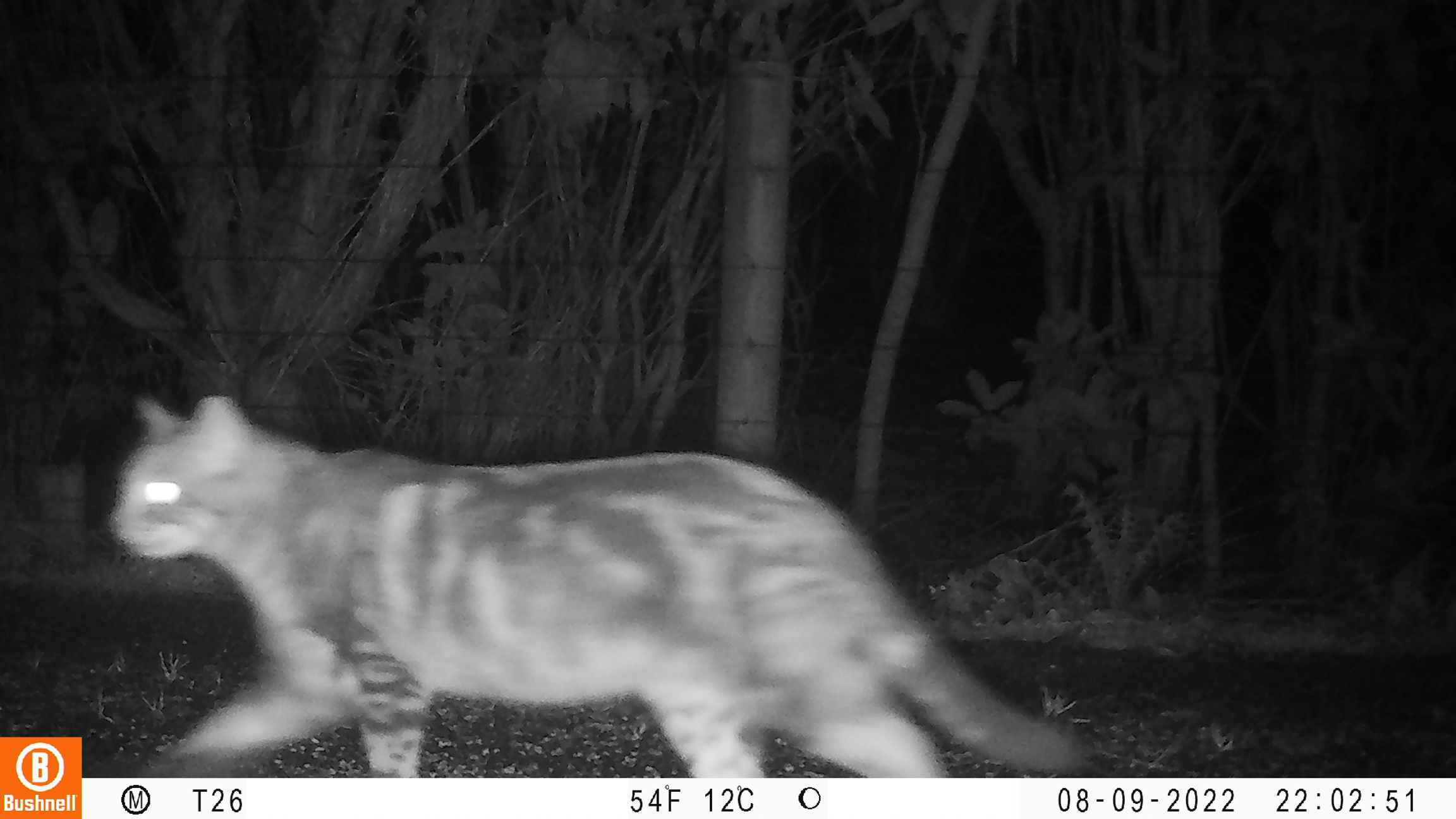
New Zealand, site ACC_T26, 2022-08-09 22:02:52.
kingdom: Animalia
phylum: Chordata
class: Mammalia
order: Carnivora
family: Felidae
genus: Felis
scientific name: Felis catus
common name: domestic cat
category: cat